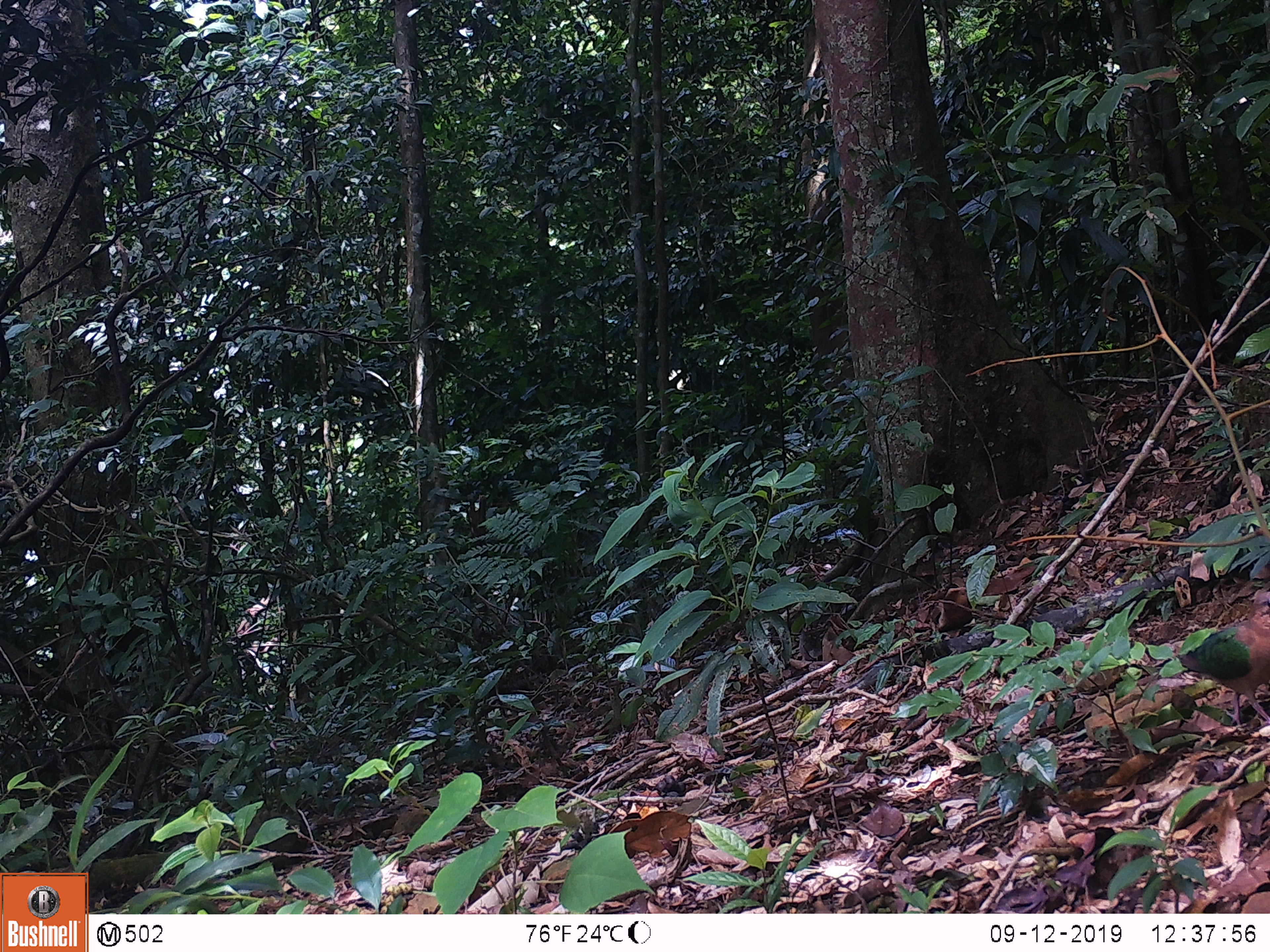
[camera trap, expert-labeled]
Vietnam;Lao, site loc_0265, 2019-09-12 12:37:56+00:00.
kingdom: Animalia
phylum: Chordata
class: Aves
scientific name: Aves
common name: bird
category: unidentified bird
Unidentified bird (bird) (Aves). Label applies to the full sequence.